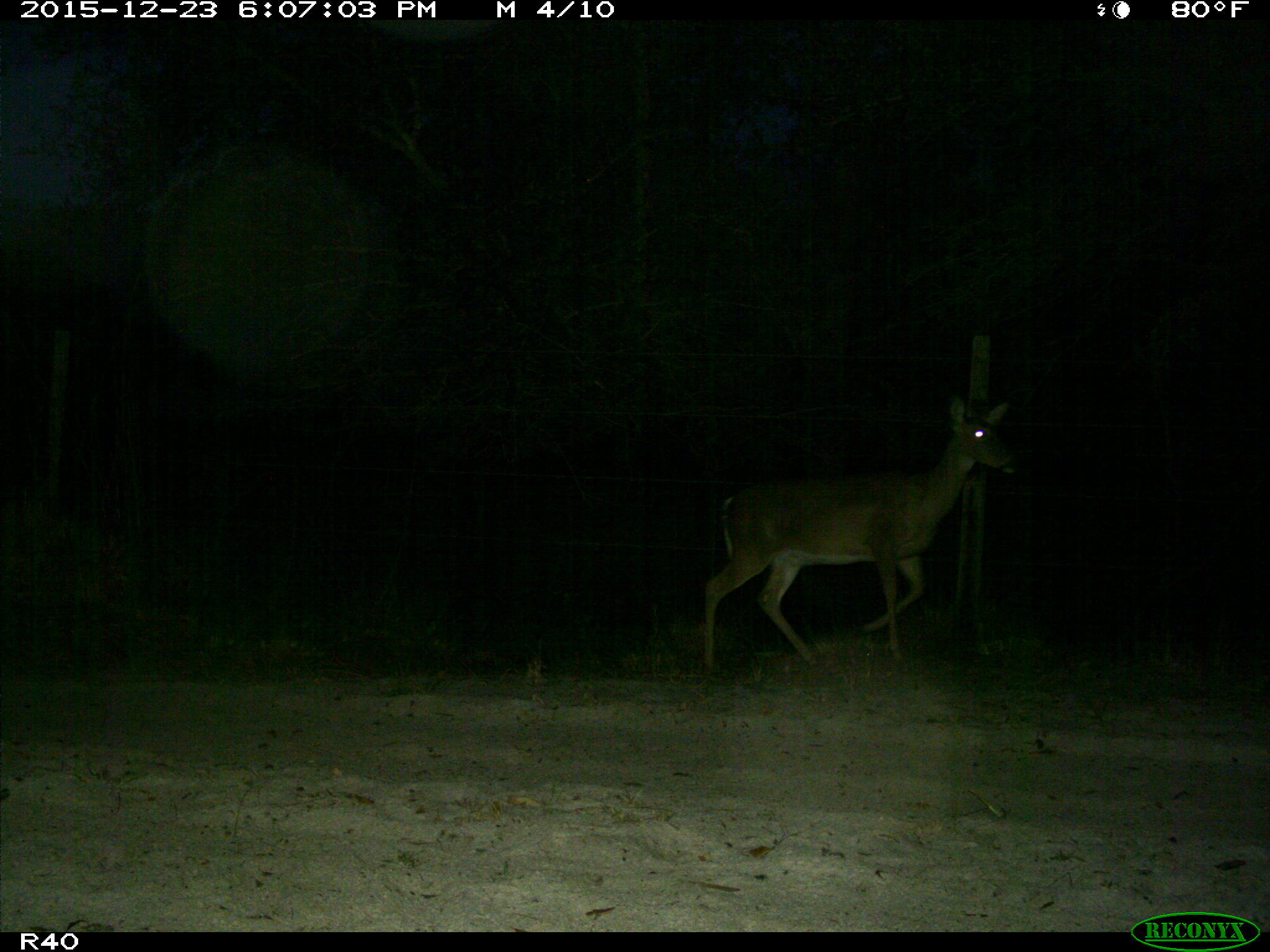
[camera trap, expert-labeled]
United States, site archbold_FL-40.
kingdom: Animalia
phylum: Chordata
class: Mammalia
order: Artiodactyla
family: Cervidae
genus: Odocoileus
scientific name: Odocoileus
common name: deer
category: unidentified deer